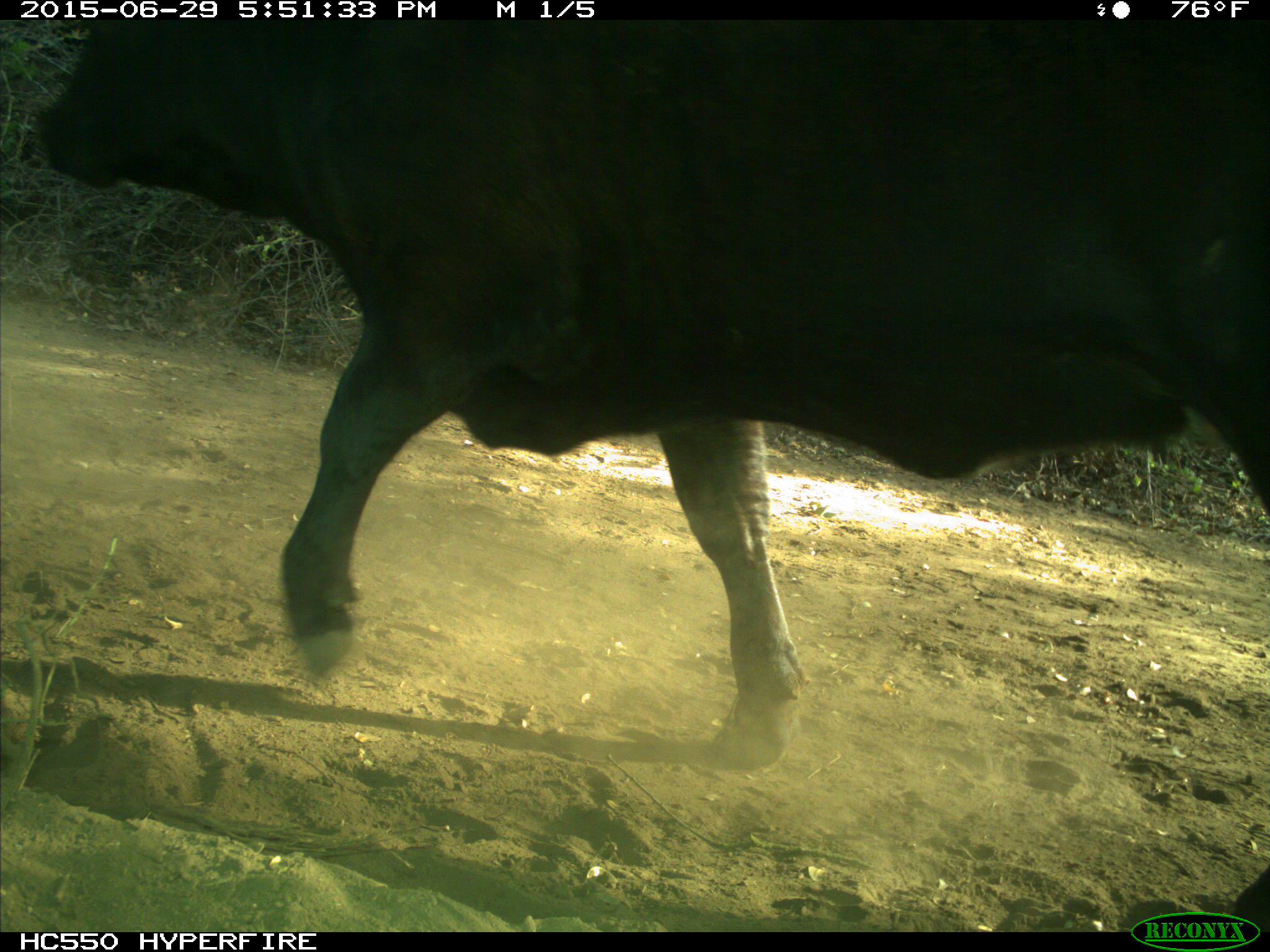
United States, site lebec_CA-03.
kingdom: Animalia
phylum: Chordata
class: Mammalia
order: Artiodactyla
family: Bovidae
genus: Bos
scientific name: Bos taurus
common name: domestic cow